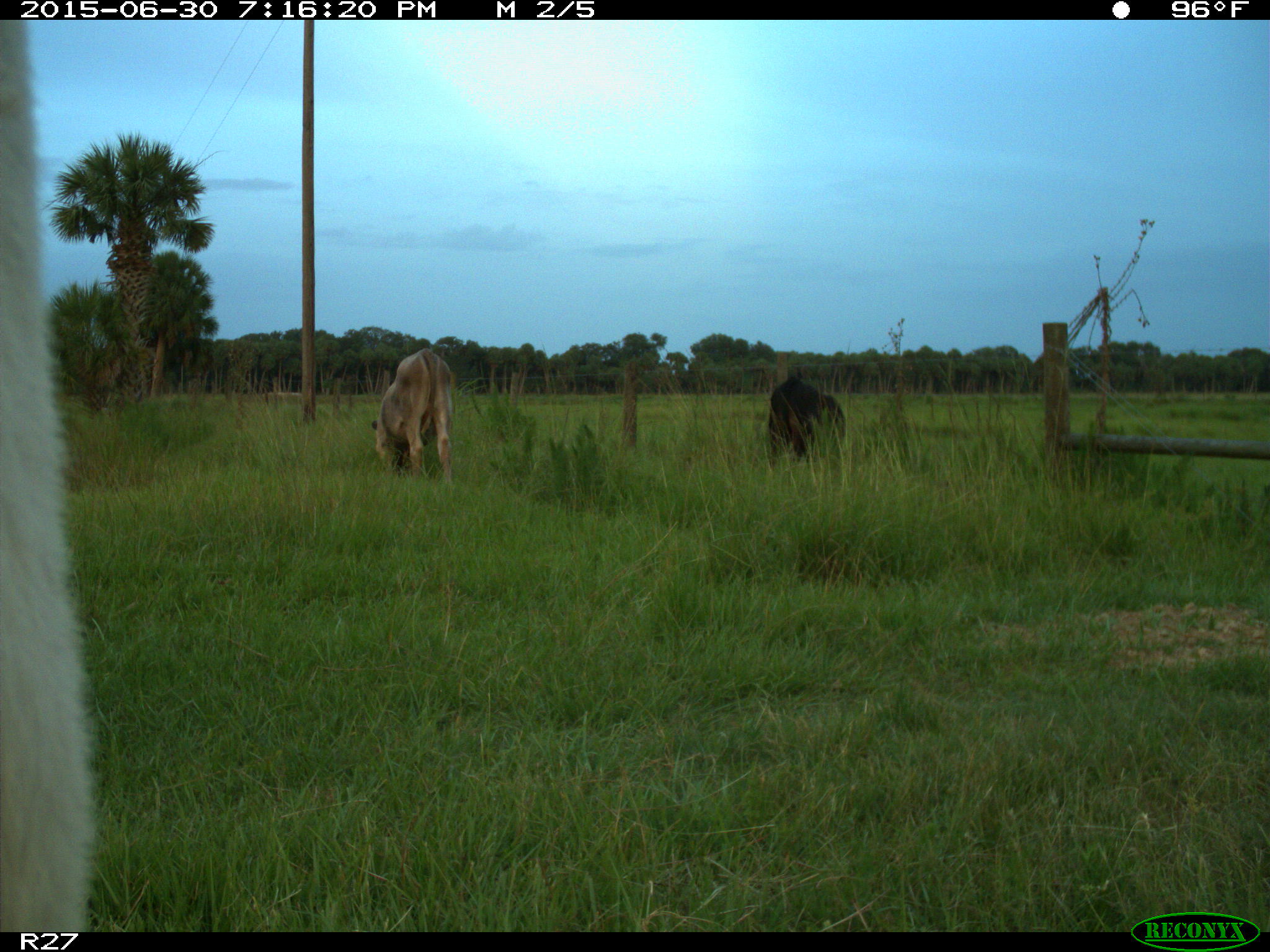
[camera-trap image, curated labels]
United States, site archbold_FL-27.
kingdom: Animalia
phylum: Chordata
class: Mammalia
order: Artiodactyla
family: Bovidae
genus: Bos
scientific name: Bos taurus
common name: domestic cow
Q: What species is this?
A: Bos taurus (domestic cow).